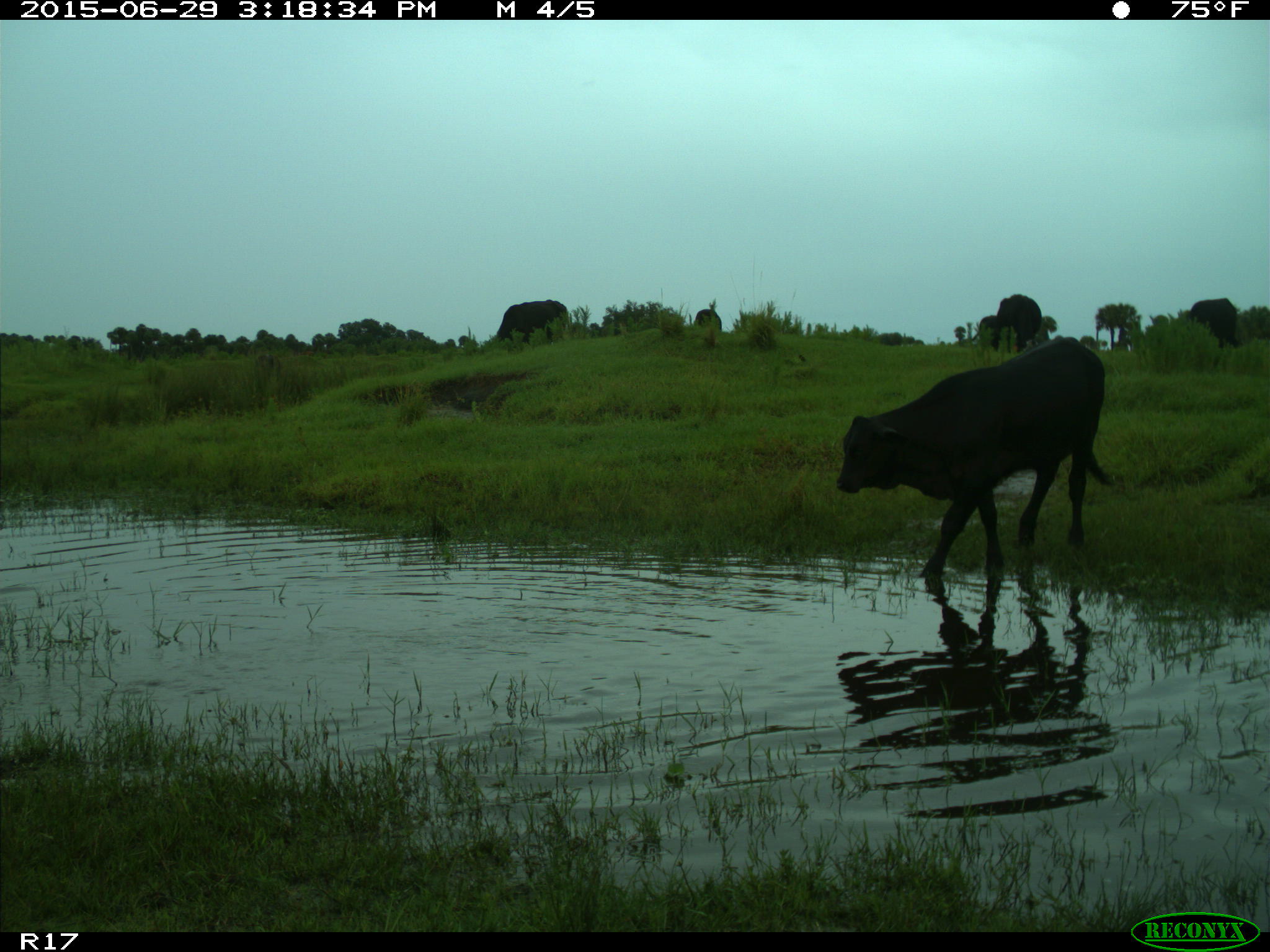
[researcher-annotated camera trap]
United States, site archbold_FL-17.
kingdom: Animalia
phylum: Chordata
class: Mammalia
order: Artiodactyla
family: Bovidae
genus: Bos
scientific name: Bos taurus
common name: domestic cow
Bos taurus (domestic cow).